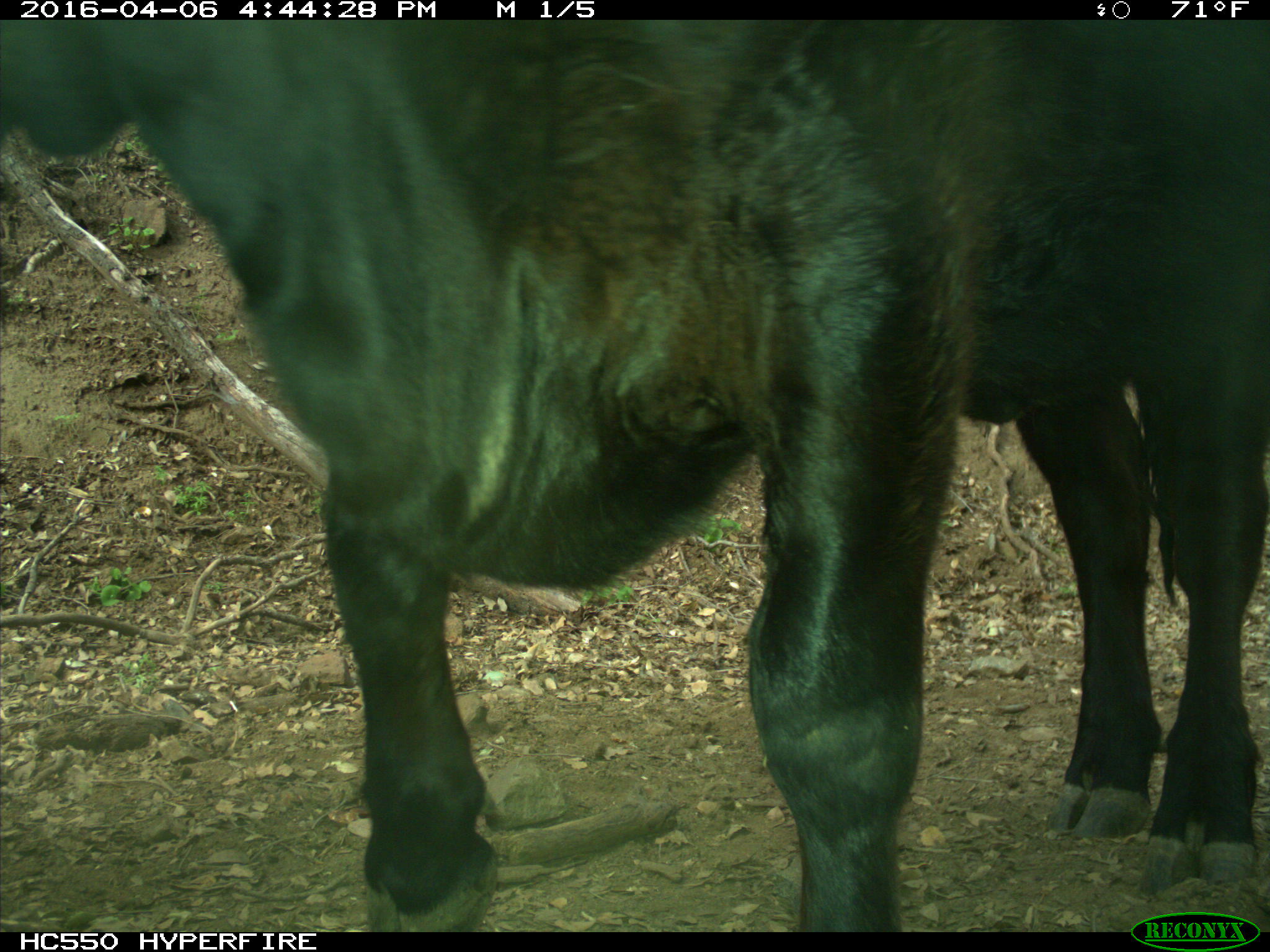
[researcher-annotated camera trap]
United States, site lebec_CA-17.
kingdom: Animalia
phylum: Chordata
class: Mammalia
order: Artiodactyla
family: Bovidae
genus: Bos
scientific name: Bos taurus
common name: domestic cow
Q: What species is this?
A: Bos taurus (domestic cow).